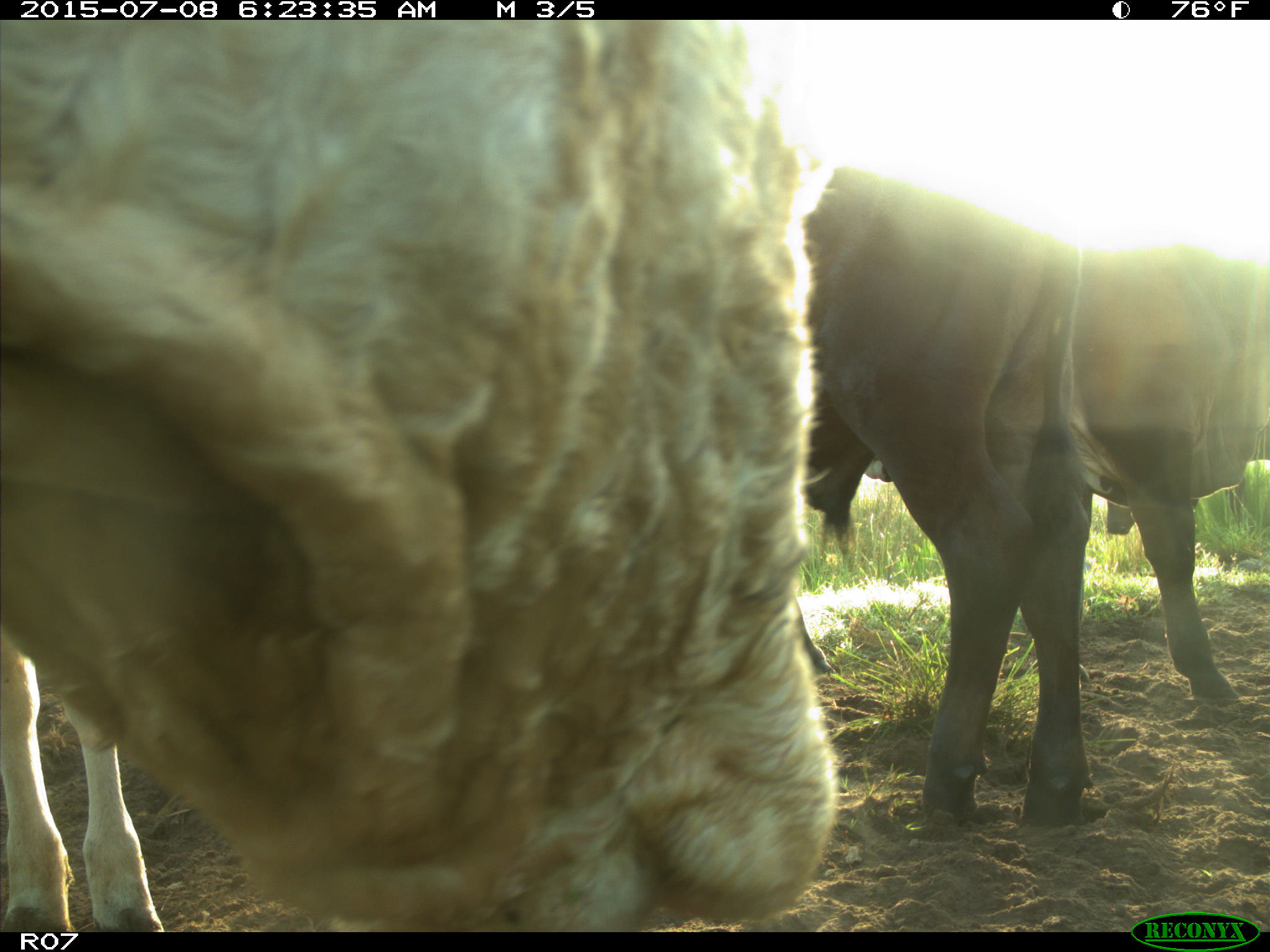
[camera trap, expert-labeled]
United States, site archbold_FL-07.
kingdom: Animalia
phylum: Chordata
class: Mammalia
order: Artiodactyla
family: Bovidae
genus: Bos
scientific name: Bos taurus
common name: domestic cow